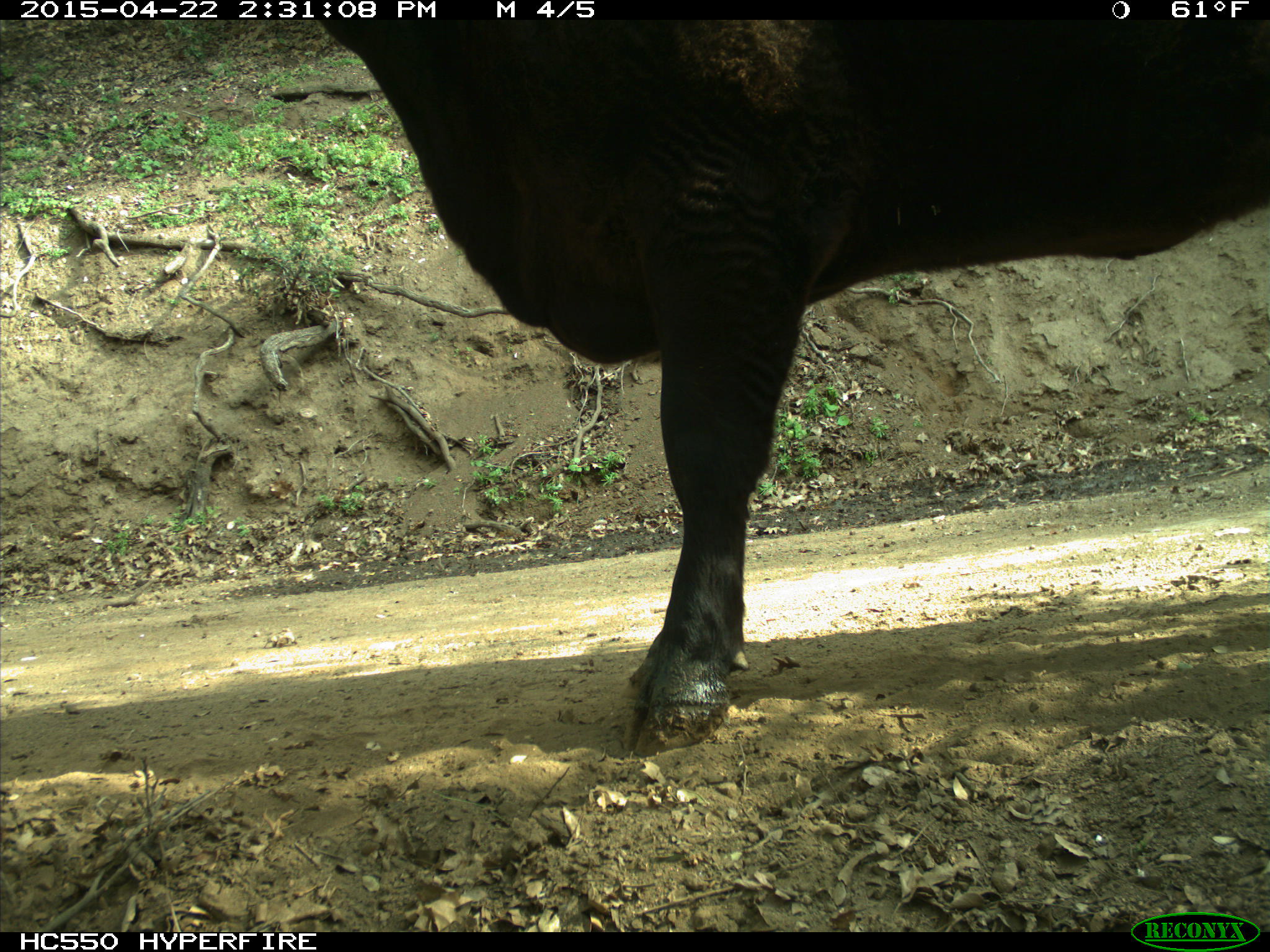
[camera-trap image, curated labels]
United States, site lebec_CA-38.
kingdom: Animalia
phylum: Chordata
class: Mammalia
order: Artiodactyla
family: Bovidae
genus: Bos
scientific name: Bos taurus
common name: domestic cow